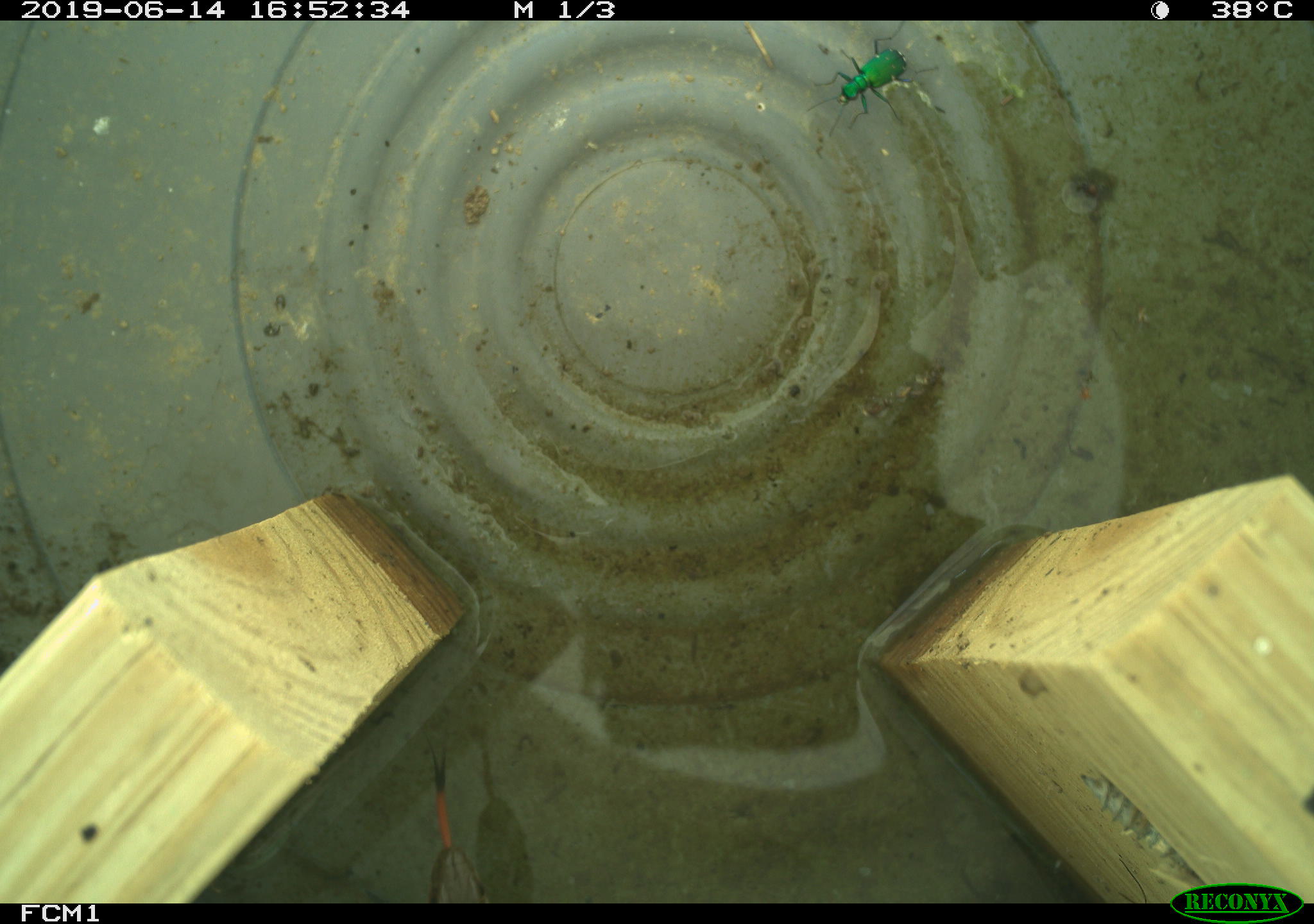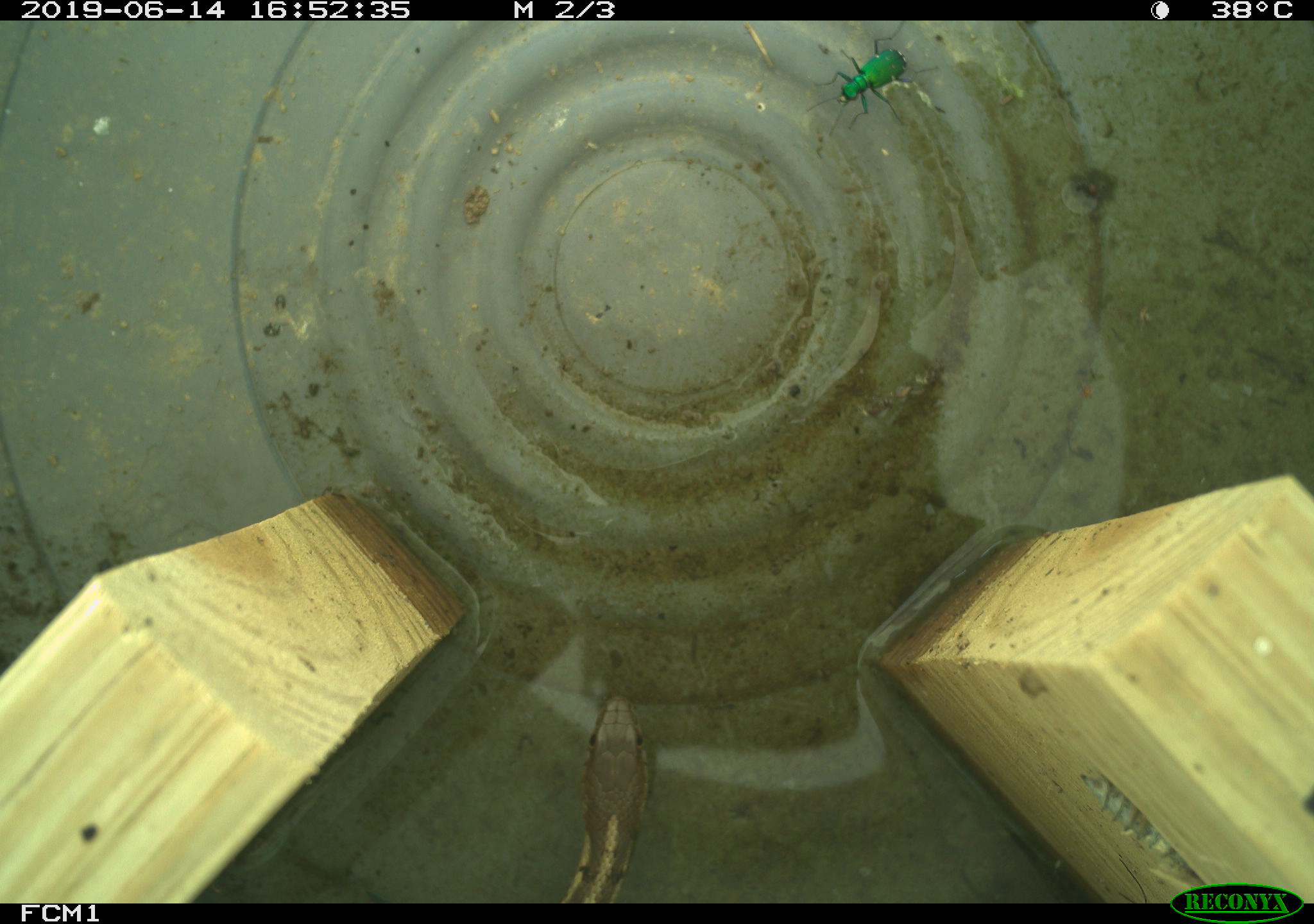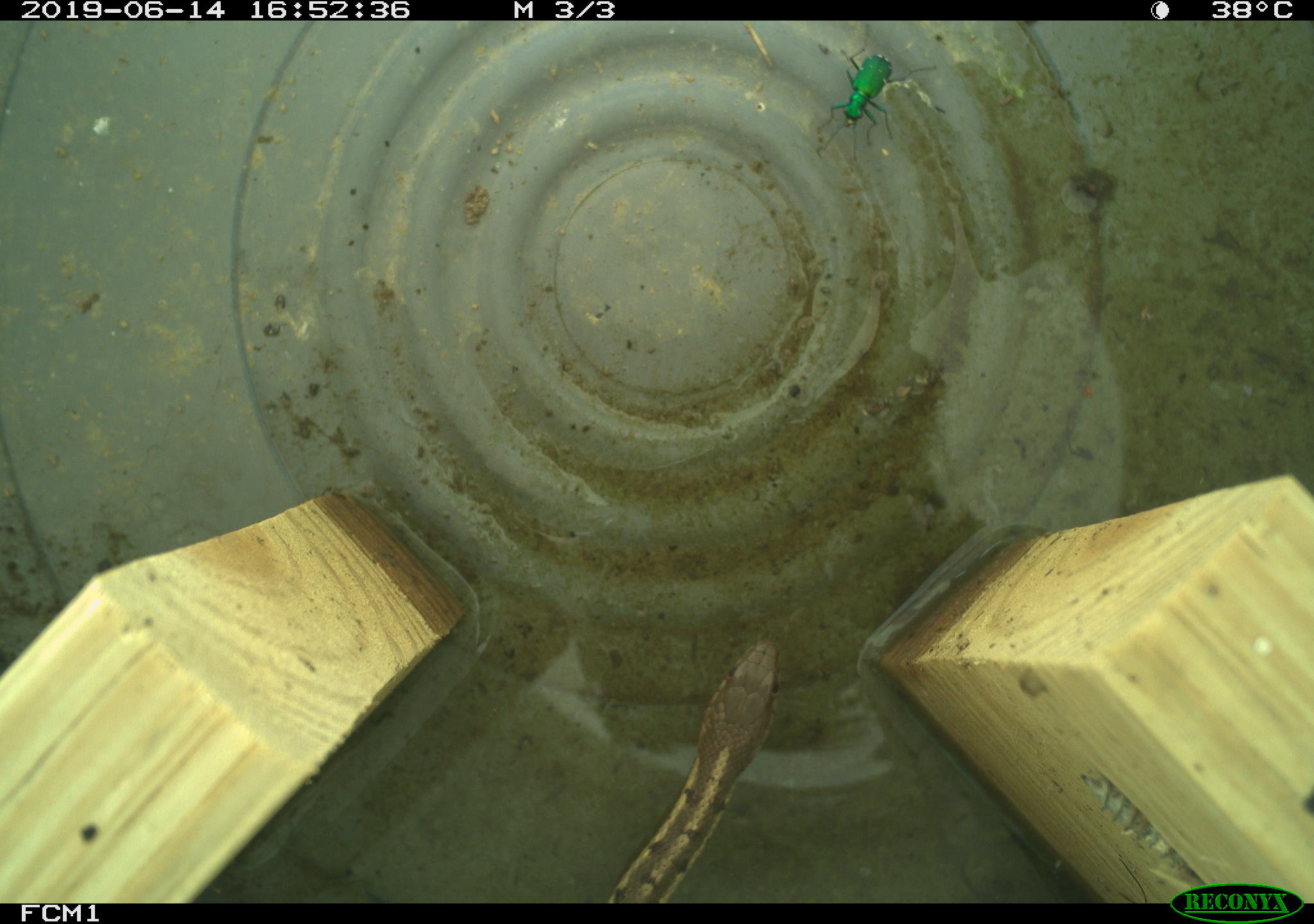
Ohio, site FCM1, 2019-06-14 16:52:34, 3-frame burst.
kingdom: Animalia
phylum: Chordata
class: Reptilia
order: Squamata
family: Colubridae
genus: Thamnophis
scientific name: Thamnophis sirtalis sirtalis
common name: eastern gartersnake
Eastern gartersnake (Thamnophis sirtalis sirtalis).